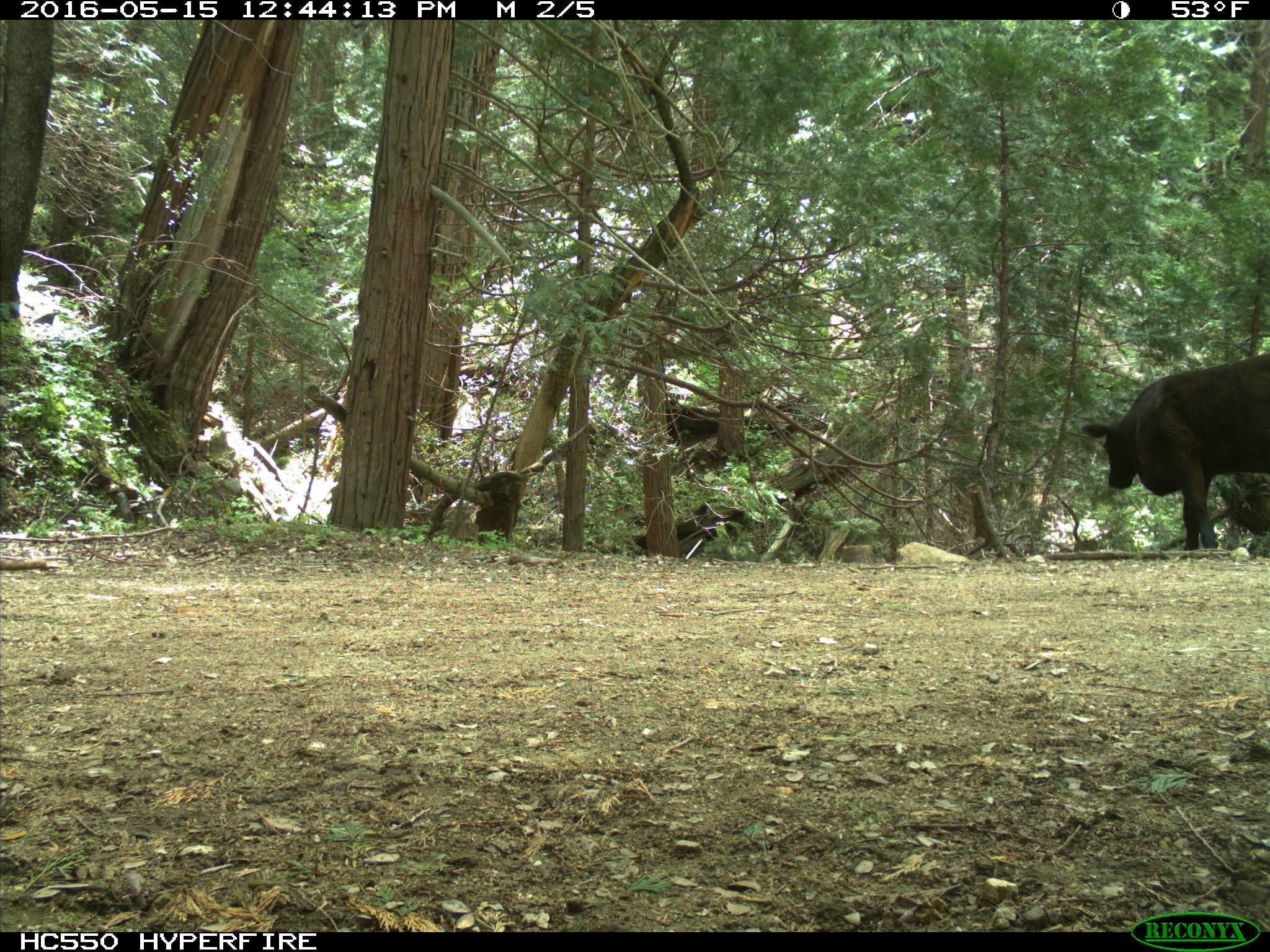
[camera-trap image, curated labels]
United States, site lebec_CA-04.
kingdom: Animalia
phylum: Chordata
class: Mammalia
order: Artiodactyla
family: Bovidae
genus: Bos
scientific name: Bos taurus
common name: domestic cow